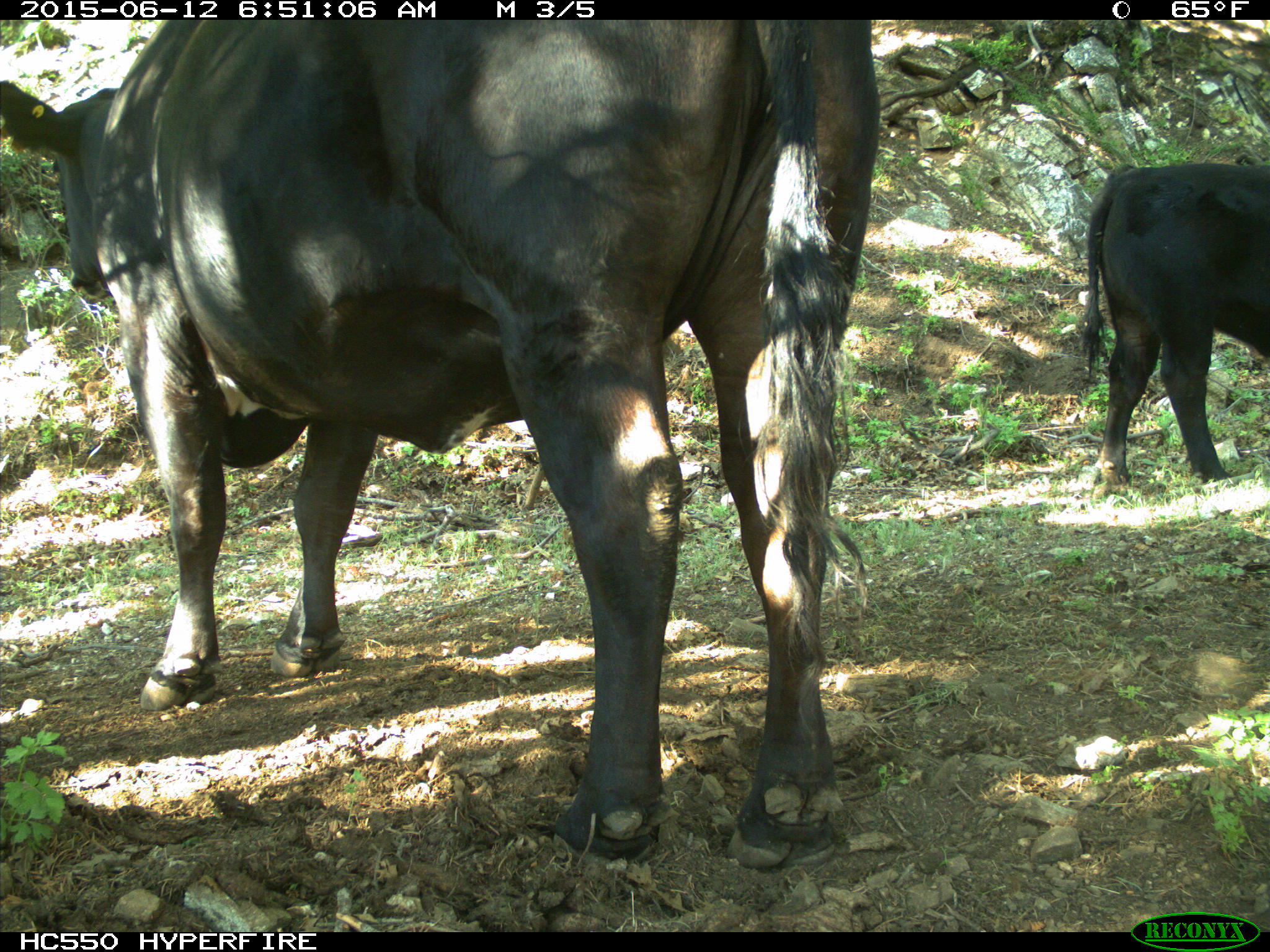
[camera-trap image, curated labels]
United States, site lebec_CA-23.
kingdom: Animalia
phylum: Chordata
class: Mammalia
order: Artiodactyla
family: Bovidae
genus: Bos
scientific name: Bos taurus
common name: domestic cow